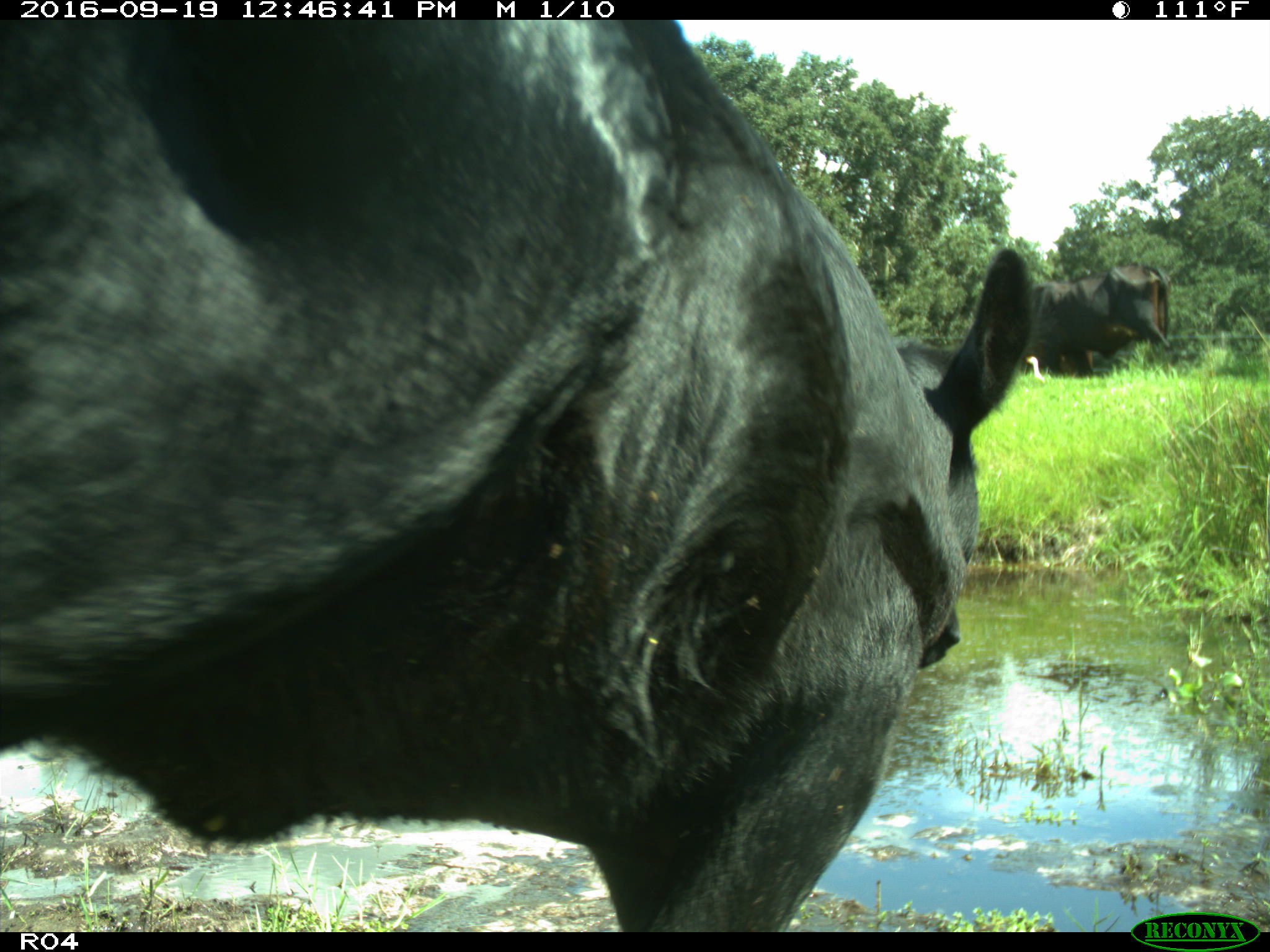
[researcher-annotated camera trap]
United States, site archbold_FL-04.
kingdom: Animalia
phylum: Chordata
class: Mammalia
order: Artiodactyla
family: Bovidae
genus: Bos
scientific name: Bos taurus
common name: domestic cow